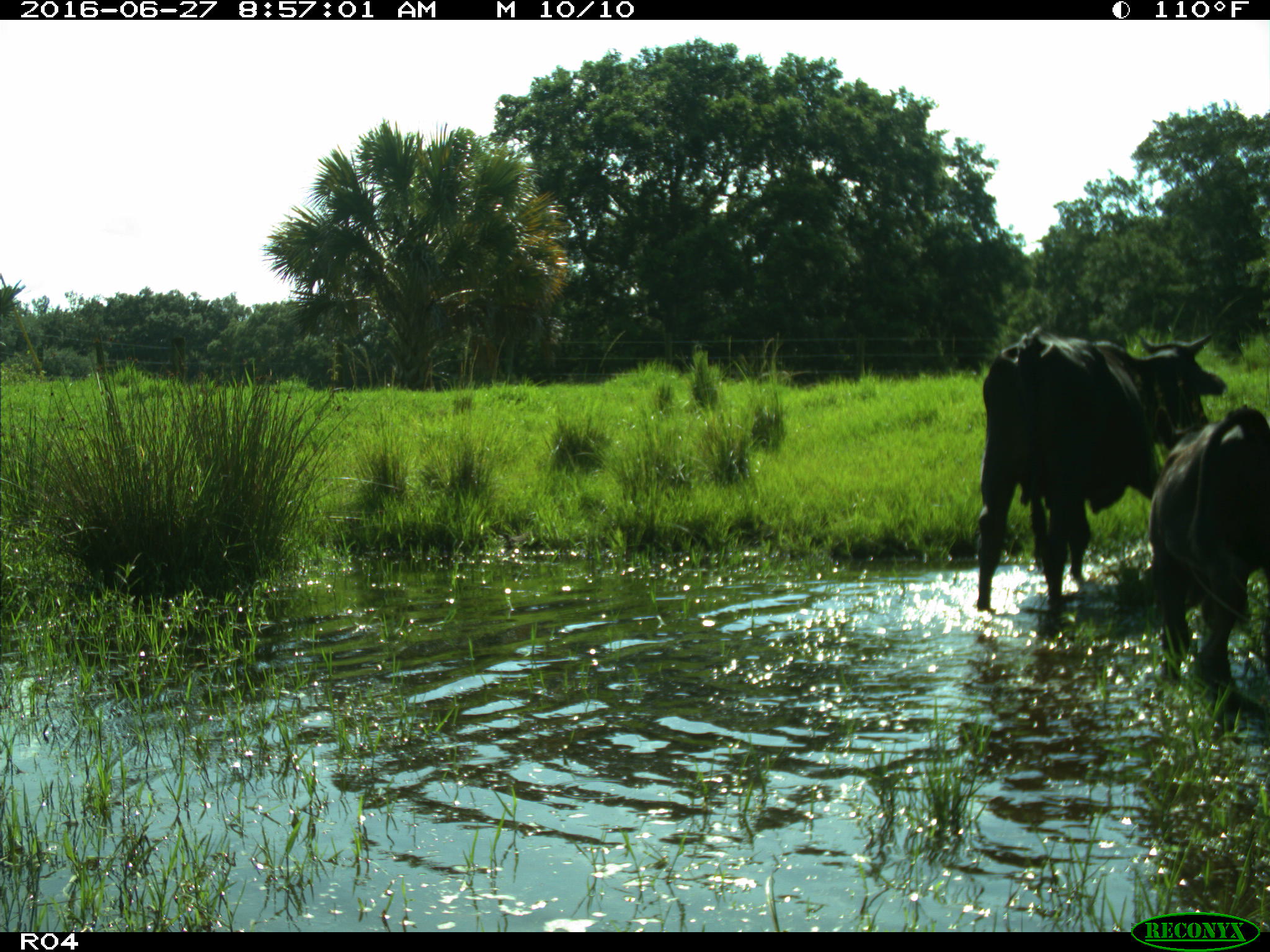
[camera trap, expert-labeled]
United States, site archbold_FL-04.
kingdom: Animalia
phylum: Chordata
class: Mammalia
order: Artiodactyla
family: Bovidae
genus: Bos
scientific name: Bos taurus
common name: domestic cow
Bos taurus (domestic cow).